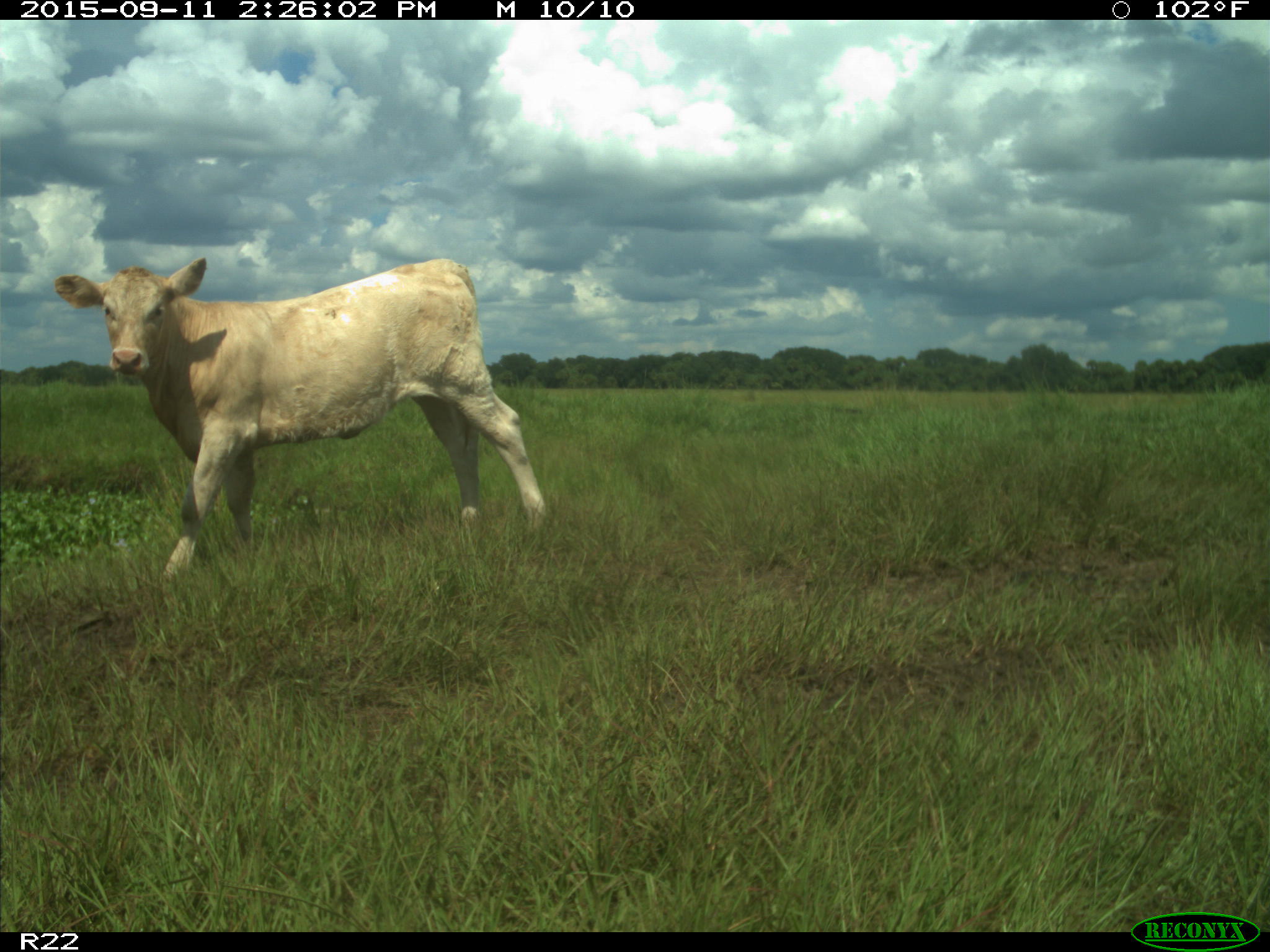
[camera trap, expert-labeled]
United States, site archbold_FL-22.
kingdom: Animalia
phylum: Chordata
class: Mammalia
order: Artiodactyla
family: Bovidae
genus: Bos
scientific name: Bos taurus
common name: domestic cow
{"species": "Bos taurus (domestic cow)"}